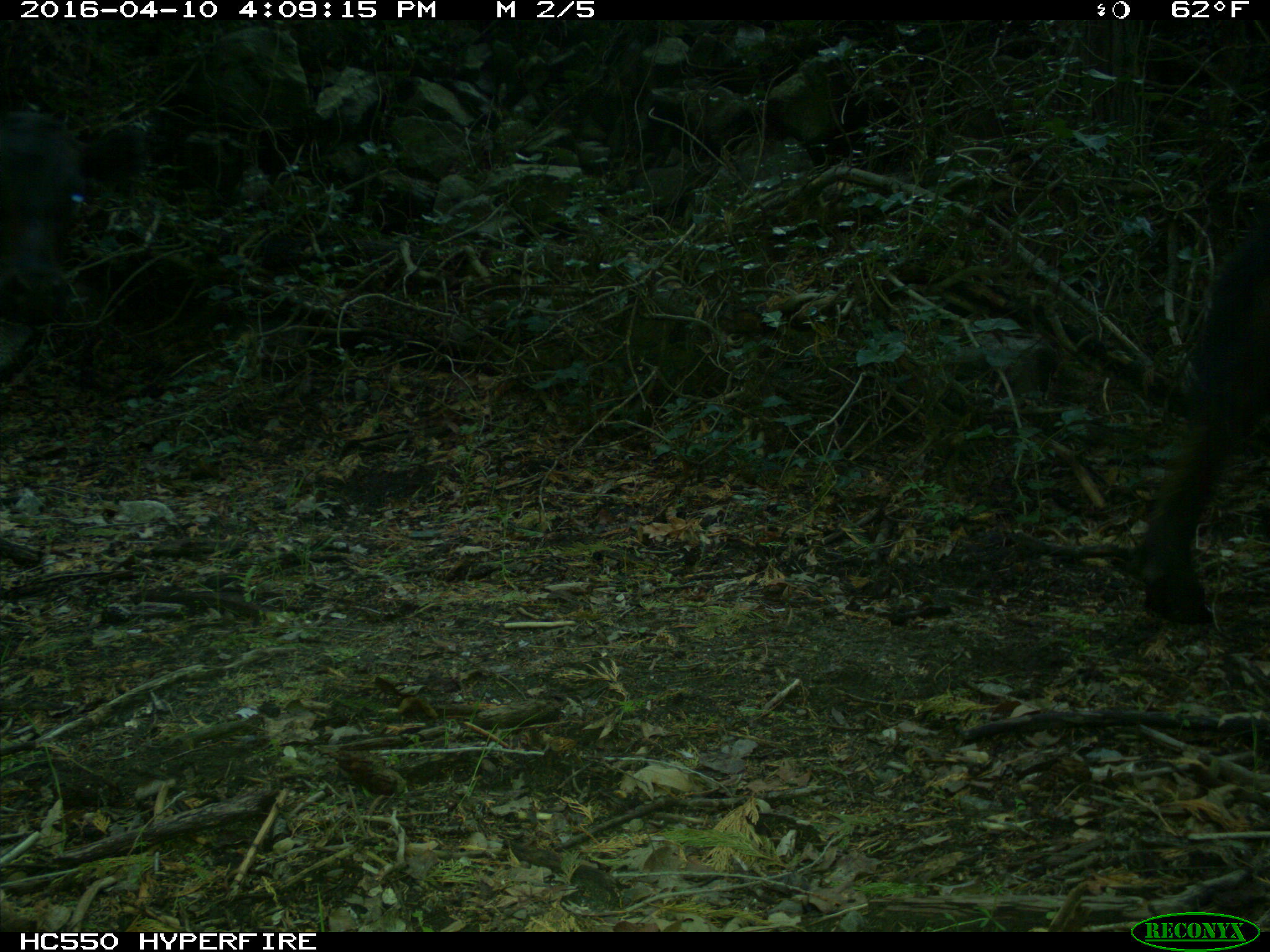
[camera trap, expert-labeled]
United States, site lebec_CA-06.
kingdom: Animalia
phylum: Chordata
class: Mammalia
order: Artiodactyla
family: Bovidae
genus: Bos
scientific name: Bos taurus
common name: domestic cow